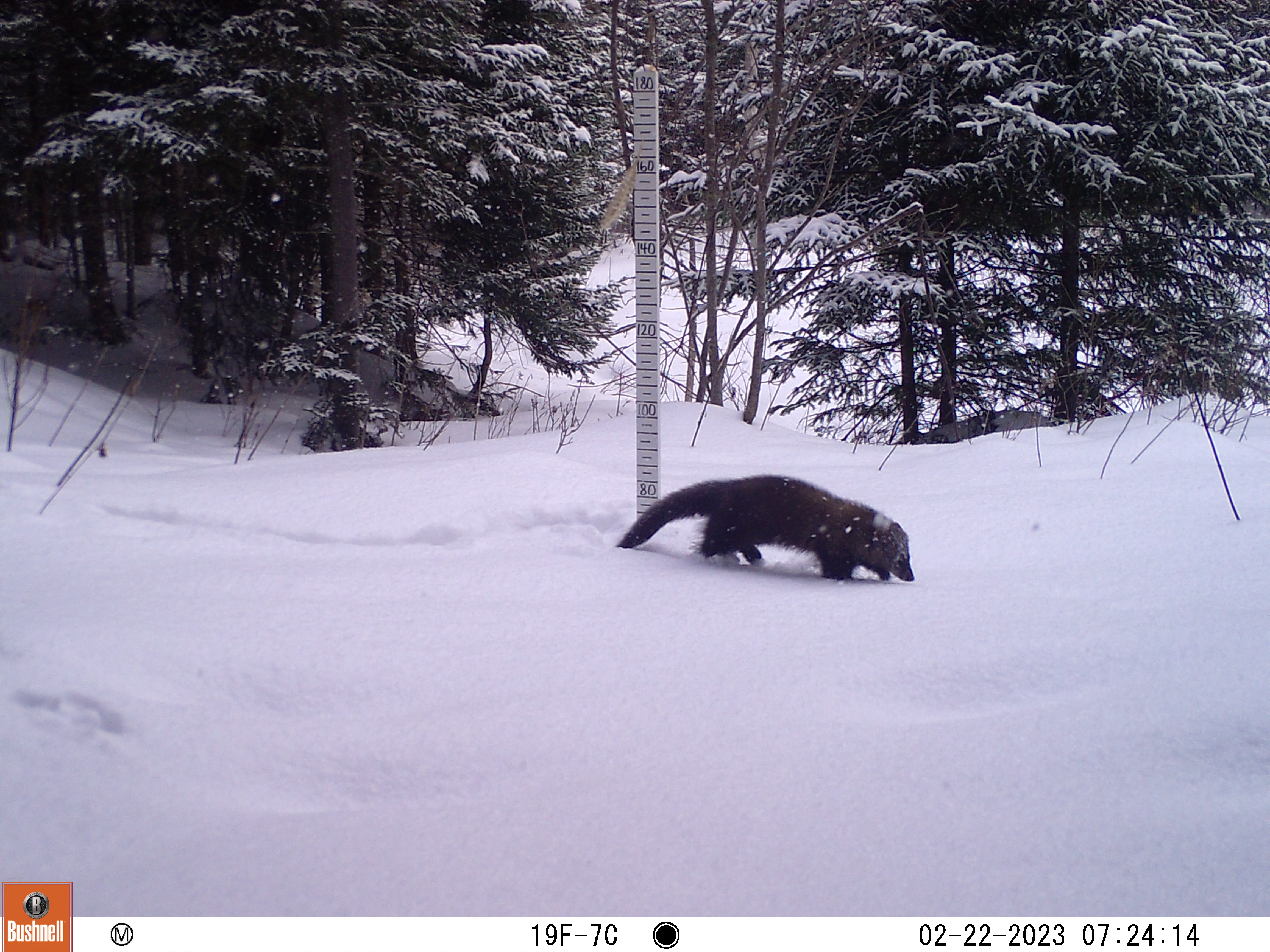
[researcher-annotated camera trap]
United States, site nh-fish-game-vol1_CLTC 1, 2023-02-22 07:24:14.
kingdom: Animalia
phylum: Chordata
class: Mammalia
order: Carnivora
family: Mustelidae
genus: Pekania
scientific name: Pekania pennanti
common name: fisher